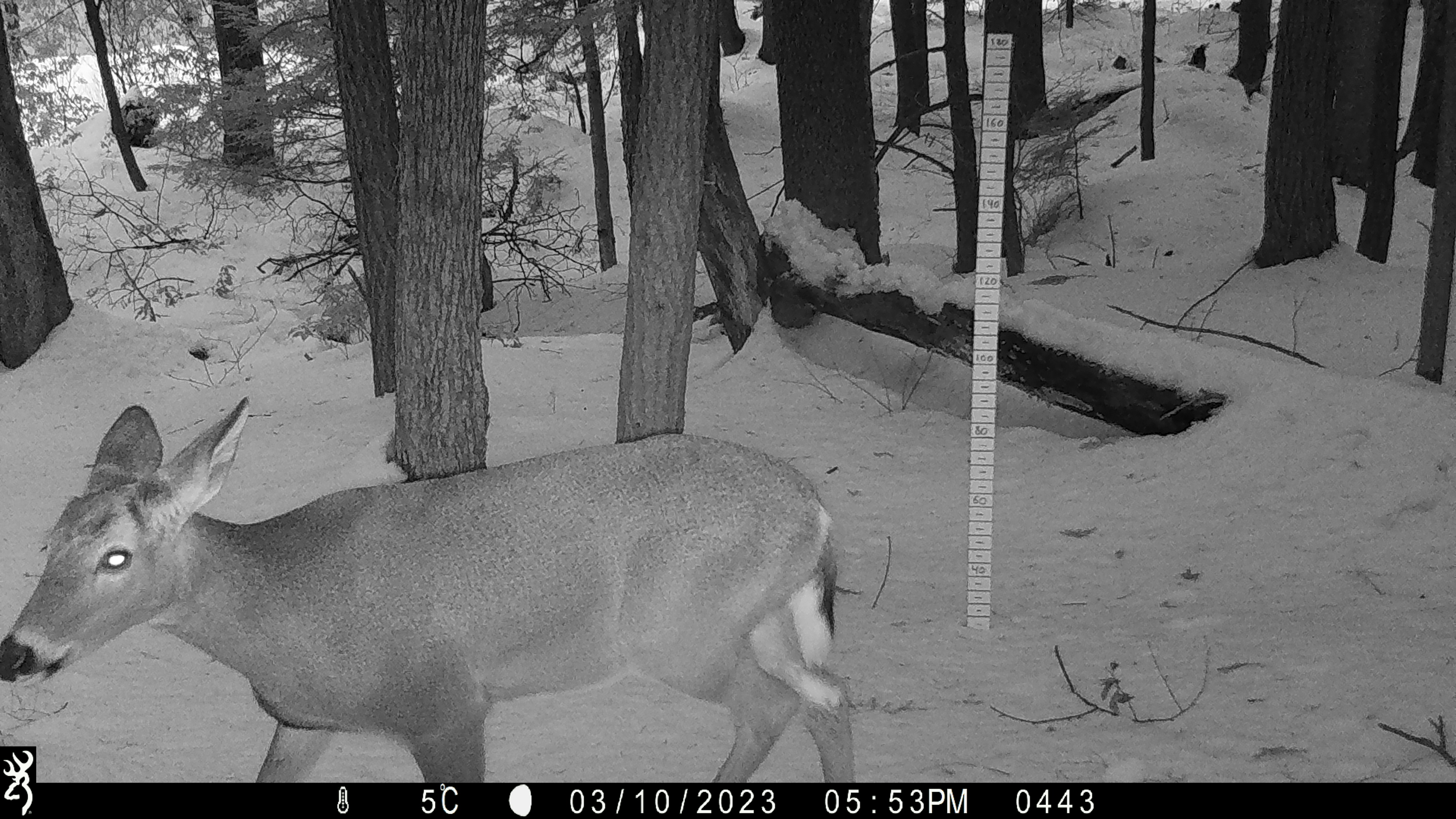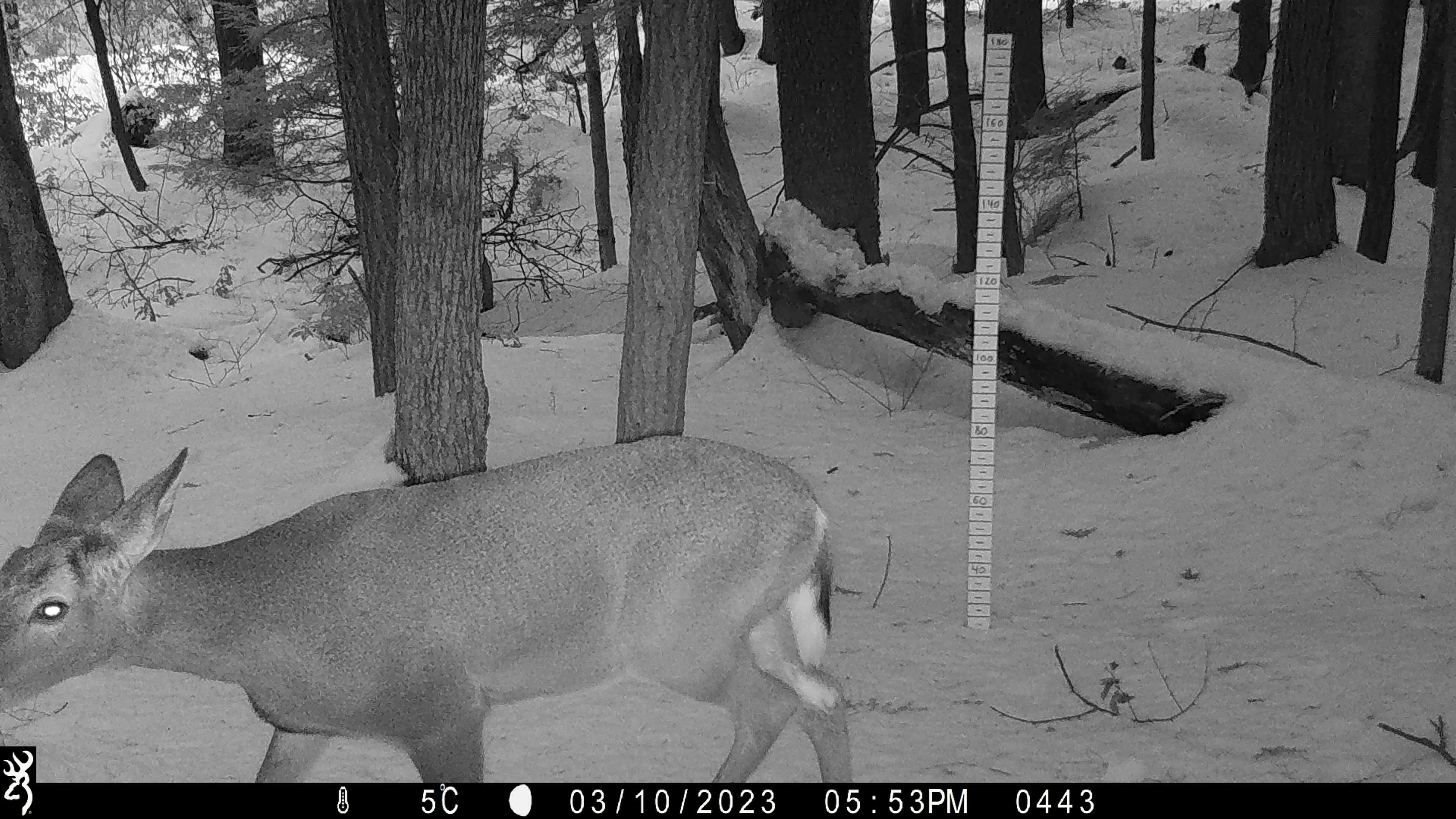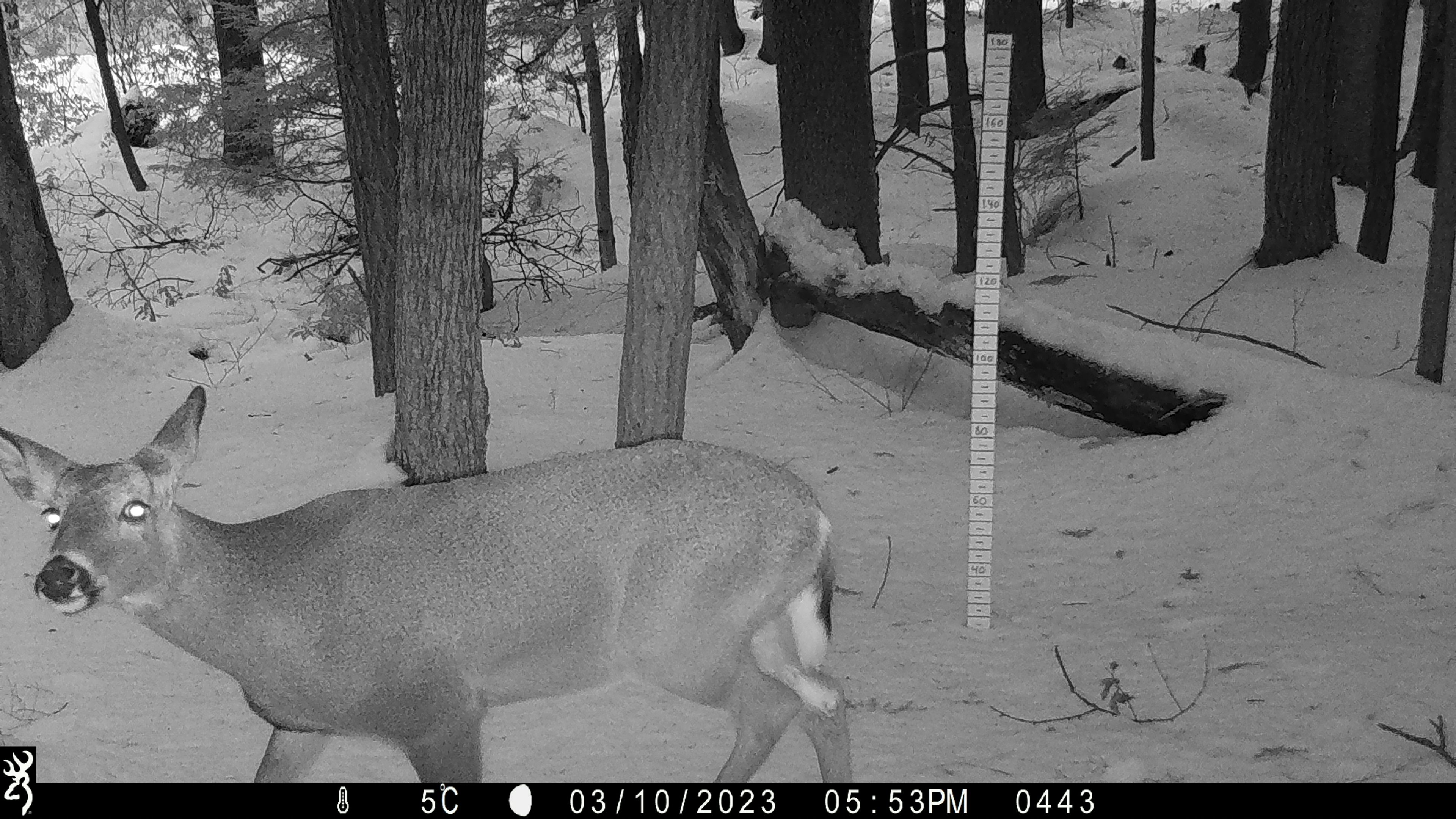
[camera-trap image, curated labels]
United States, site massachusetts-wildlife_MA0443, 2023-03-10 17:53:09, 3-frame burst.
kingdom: Animalia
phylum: Chordata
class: Mammalia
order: Artiodactyla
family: Cervidae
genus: Odocoileus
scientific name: Odocoileus virginianus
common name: white-tailed deer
White-tailed deer (Odocoileus virginianus).